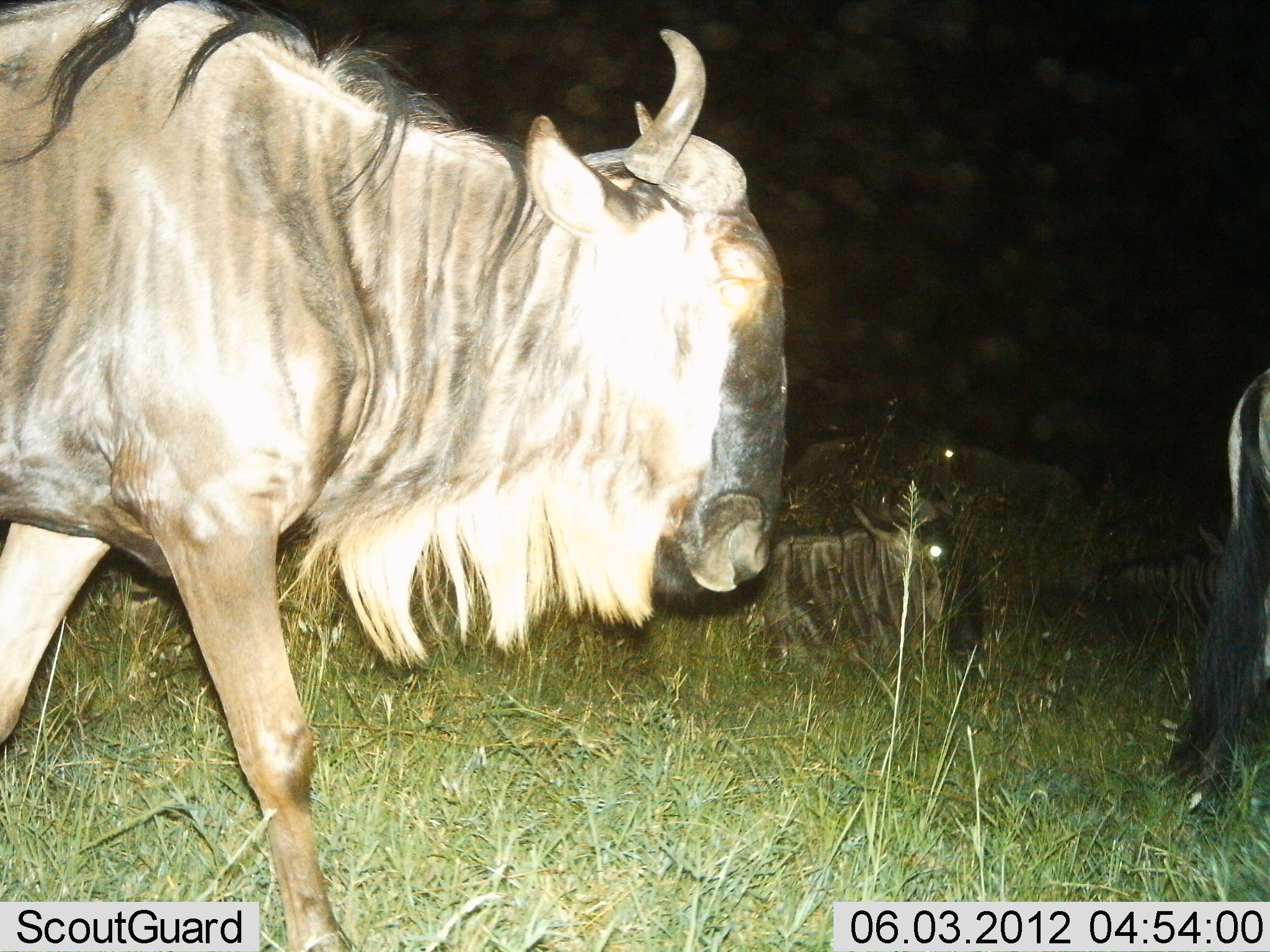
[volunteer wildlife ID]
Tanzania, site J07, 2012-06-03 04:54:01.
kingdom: Animalia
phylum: Chordata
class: Mammalia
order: Artiodactyla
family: Bovidae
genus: Connochaetes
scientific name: Connochaetes taurinus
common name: blue wildebeest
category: wildebeest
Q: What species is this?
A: Wildebeest (blue wildebeest) (Connochaetes taurinus).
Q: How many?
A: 4.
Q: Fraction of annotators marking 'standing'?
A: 9%.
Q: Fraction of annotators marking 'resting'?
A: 82%.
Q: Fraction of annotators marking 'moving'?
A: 73%.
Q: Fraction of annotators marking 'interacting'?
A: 0%.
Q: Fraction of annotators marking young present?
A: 0%.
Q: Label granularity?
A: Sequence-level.